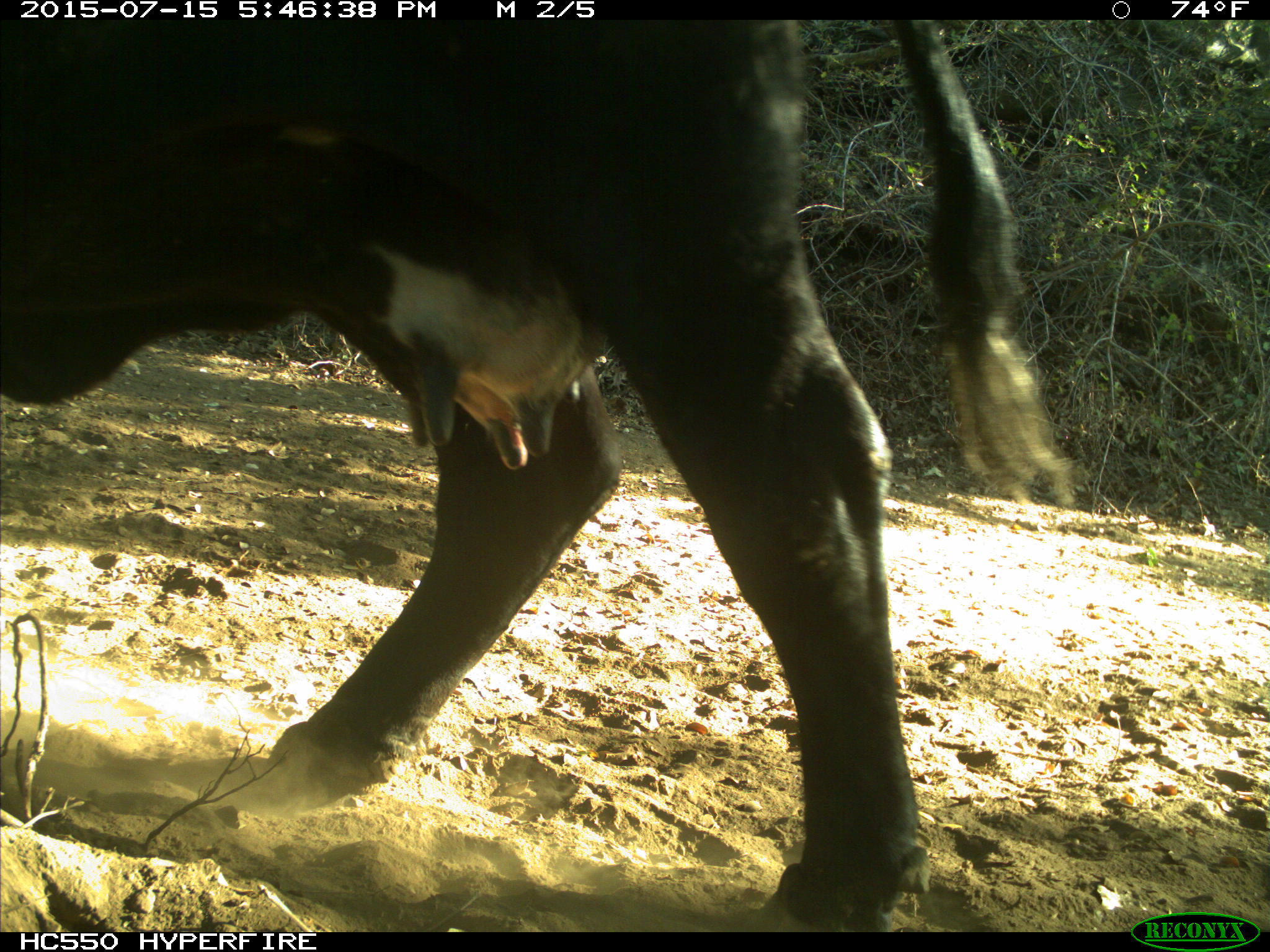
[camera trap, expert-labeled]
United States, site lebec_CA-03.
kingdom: Animalia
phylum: Chordata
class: Mammalia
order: Artiodactyla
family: Bovidae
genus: Bos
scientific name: Bos taurus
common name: domestic cow